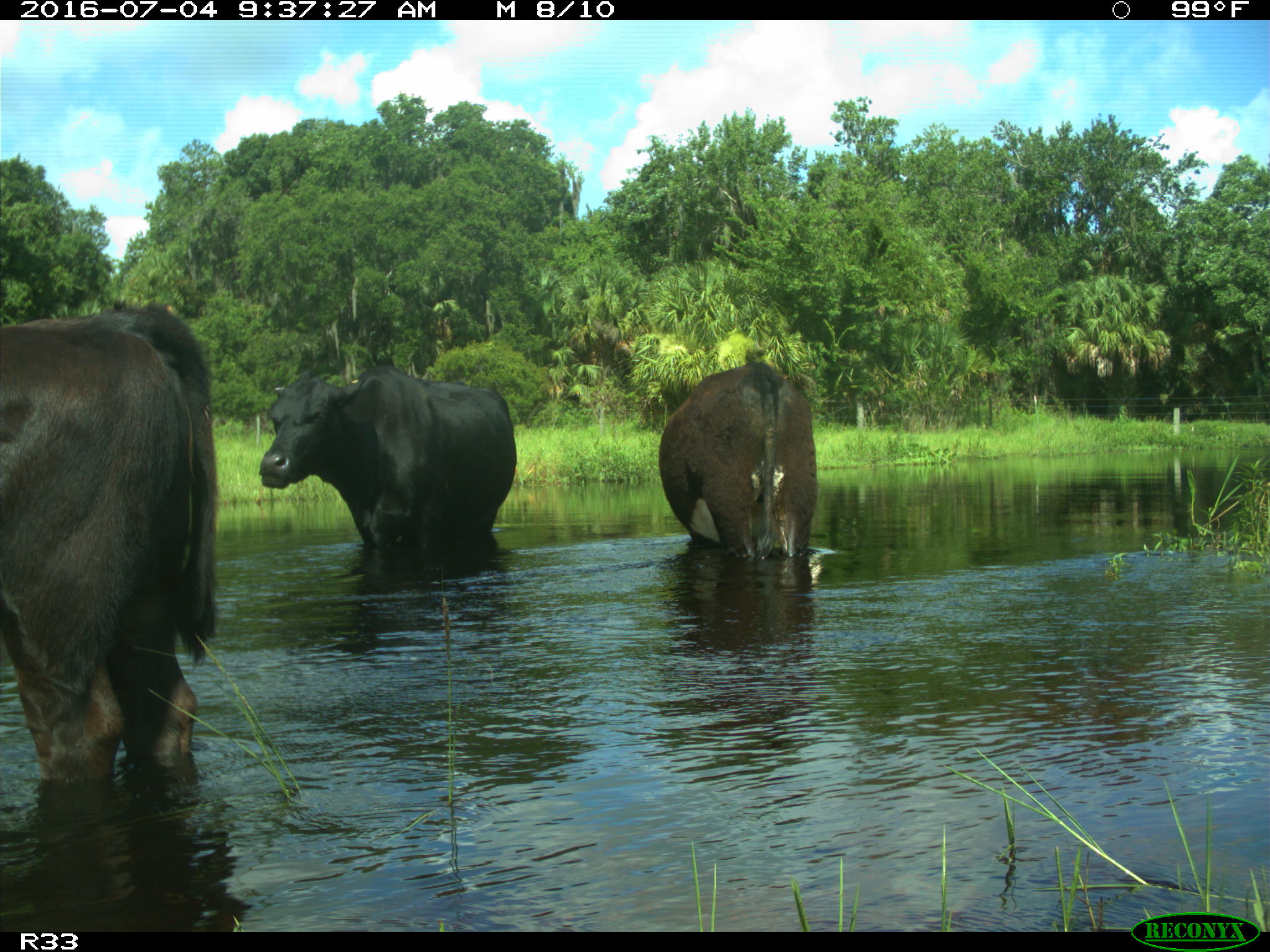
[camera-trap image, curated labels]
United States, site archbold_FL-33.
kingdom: Animalia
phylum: Chordata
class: Mammalia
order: Artiodactyla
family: Bovidae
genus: Bos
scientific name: Bos taurus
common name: domestic cow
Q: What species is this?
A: Bos taurus (domestic cow).